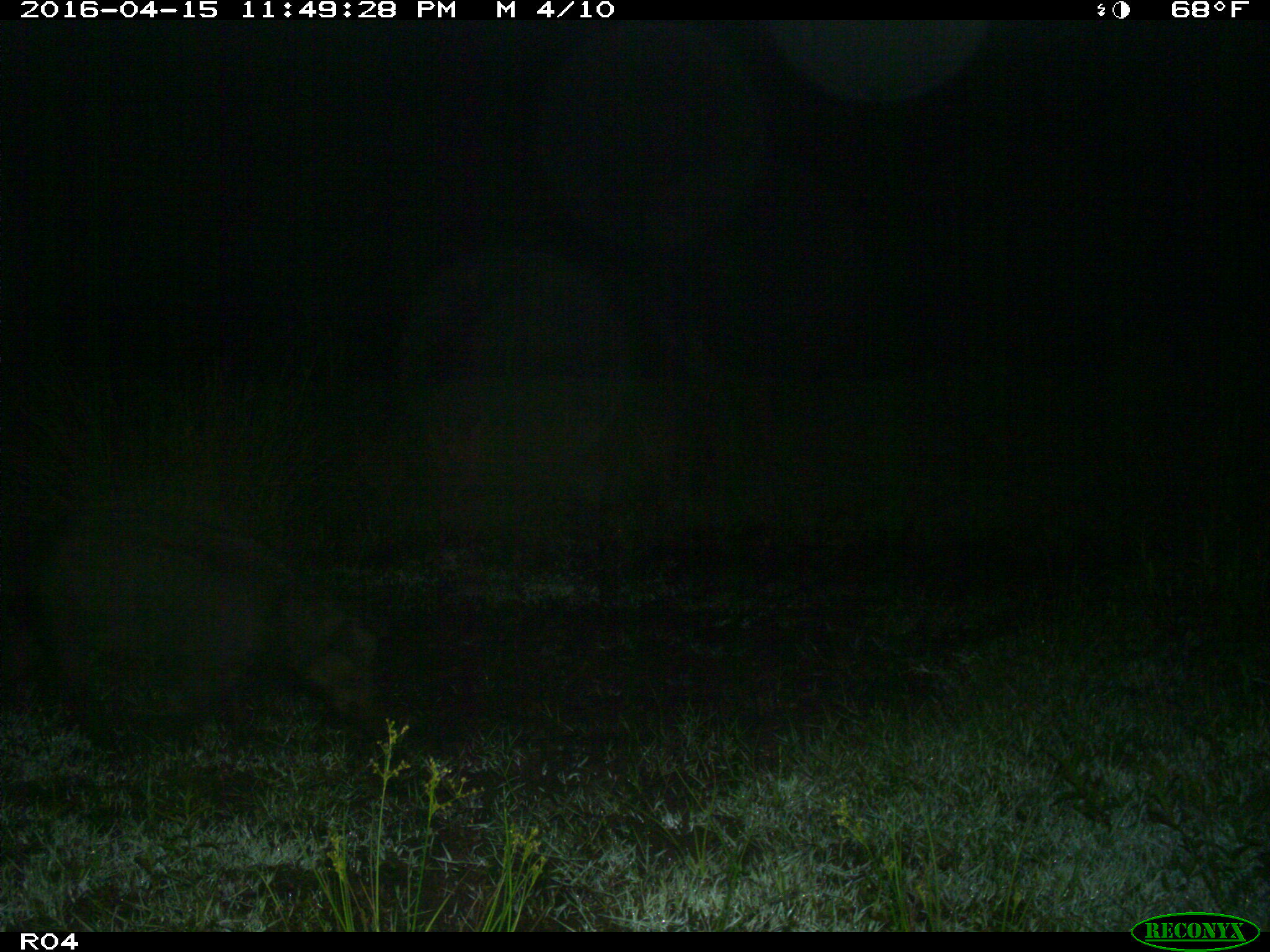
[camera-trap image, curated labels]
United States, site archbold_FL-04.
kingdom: Animalia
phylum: Chordata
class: Mammalia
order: Artiodactyla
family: Suidae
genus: Sus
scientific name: Sus scrofa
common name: wild boar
Sus scrofa (wild boar).